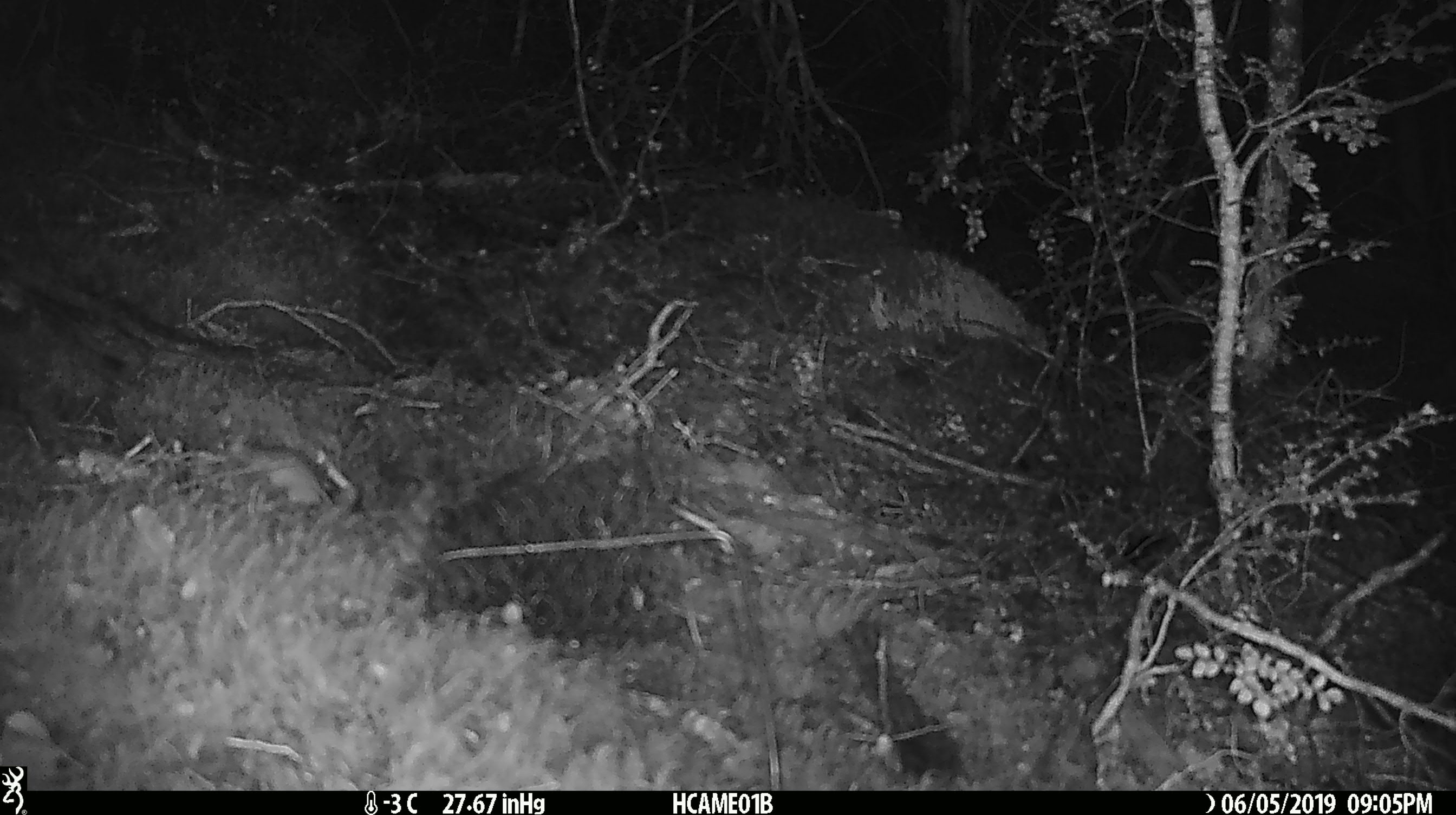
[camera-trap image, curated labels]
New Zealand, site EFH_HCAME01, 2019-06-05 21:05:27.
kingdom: Animalia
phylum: Chordata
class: Mammalia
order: Rodentia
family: Muridae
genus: Mus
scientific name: Mus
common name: mouse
Mouse (Mus).